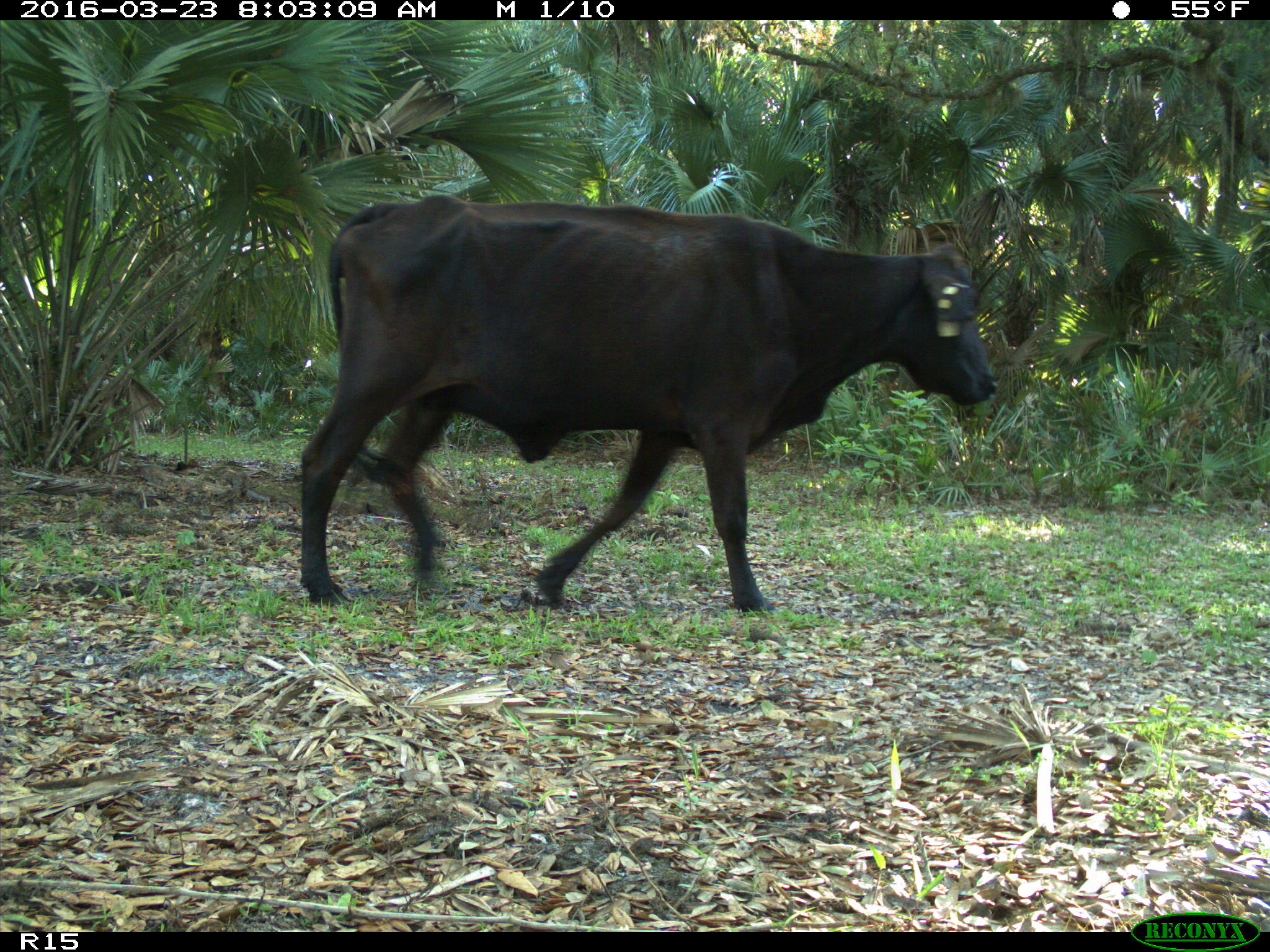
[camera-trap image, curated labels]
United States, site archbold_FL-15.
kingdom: Animalia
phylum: Chordata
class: Mammalia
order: Artiodactyla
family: Bovidae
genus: Bos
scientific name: Bos taurus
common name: domestic cow